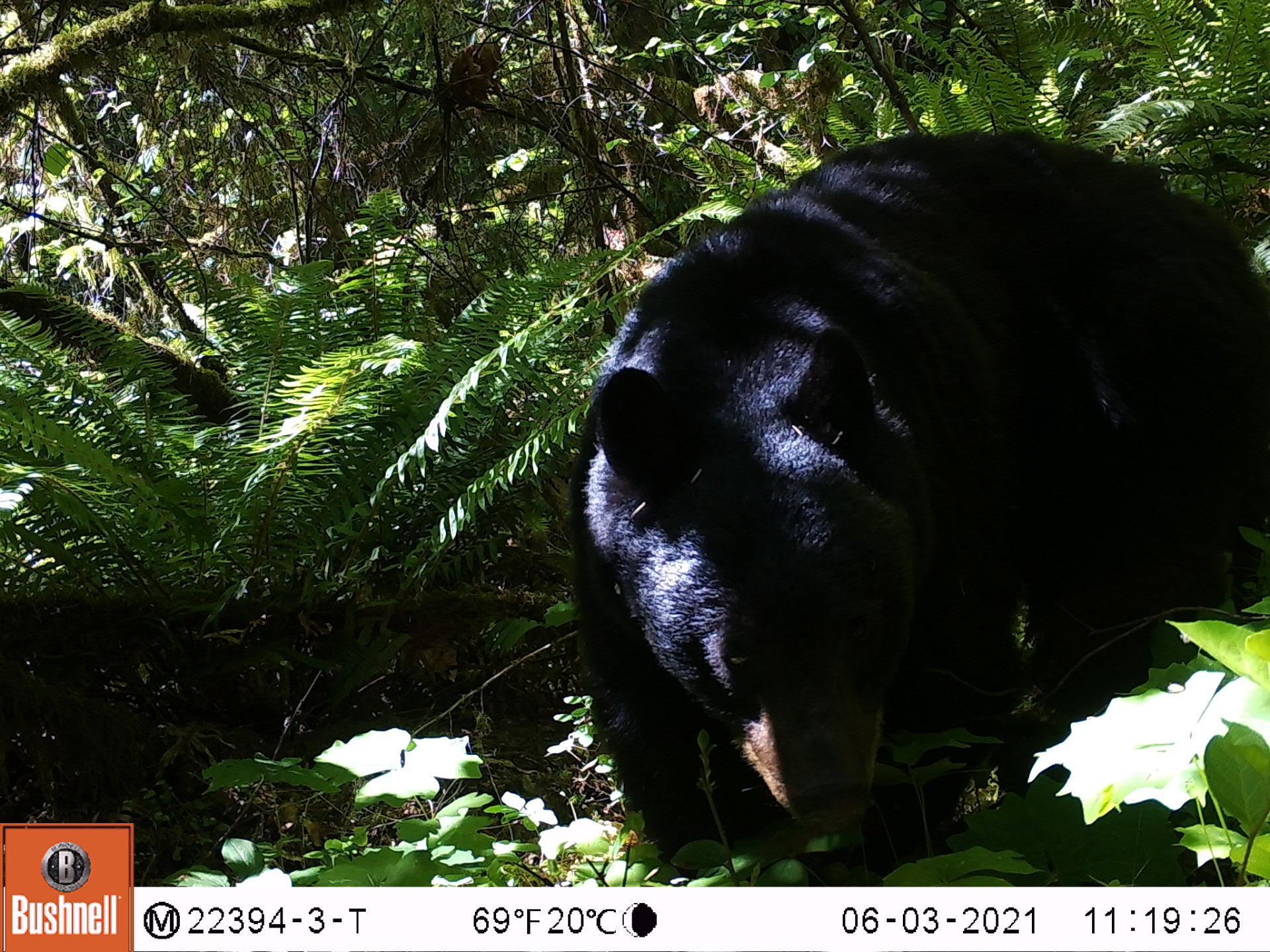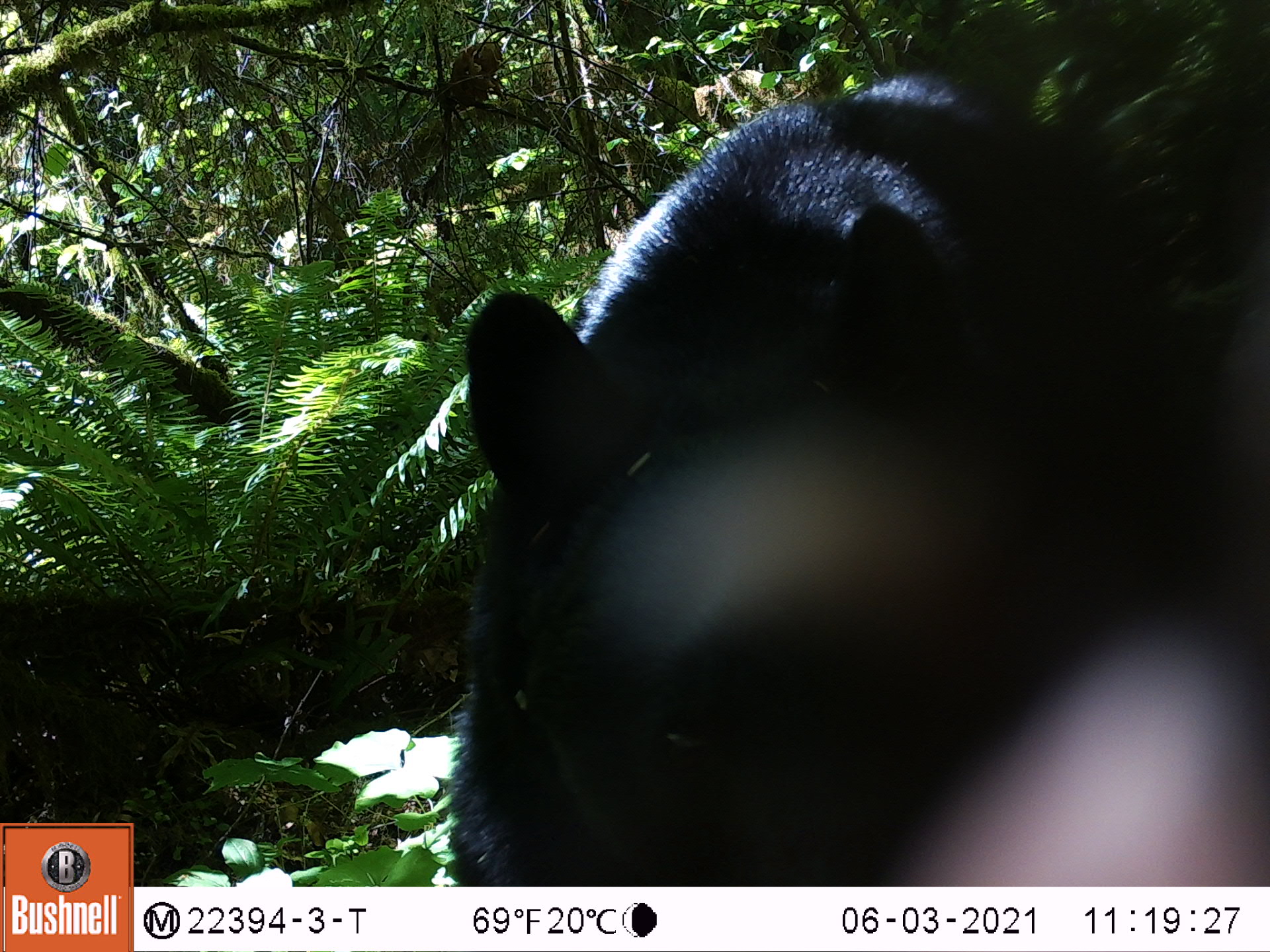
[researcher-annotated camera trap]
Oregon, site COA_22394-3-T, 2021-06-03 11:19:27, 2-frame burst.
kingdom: Animalia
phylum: Chordata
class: Mammalia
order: Carnivora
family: Ursidae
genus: Ursus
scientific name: Ursus americanus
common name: american black bear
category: black bear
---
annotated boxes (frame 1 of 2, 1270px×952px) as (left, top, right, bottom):
black bear: (547, 111, 1269, 883)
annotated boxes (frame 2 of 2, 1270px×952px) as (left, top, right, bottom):
black bear: (405, 41, 1269, 883)